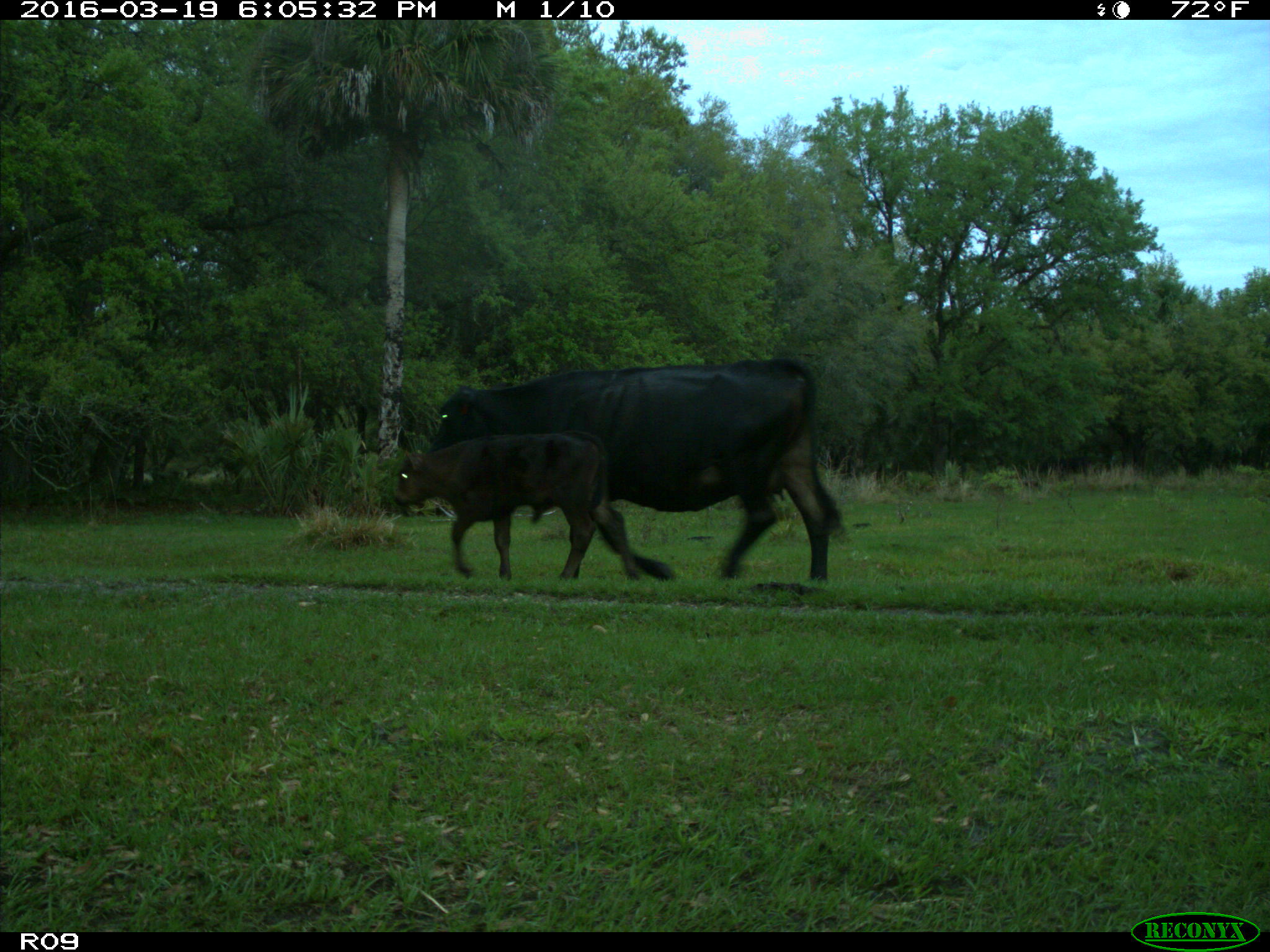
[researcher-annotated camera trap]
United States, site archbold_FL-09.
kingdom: Animalia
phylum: Chordata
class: Mammalia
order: Artiodactyla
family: Bovidae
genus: Bos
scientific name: Bos taurus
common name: domestic cow